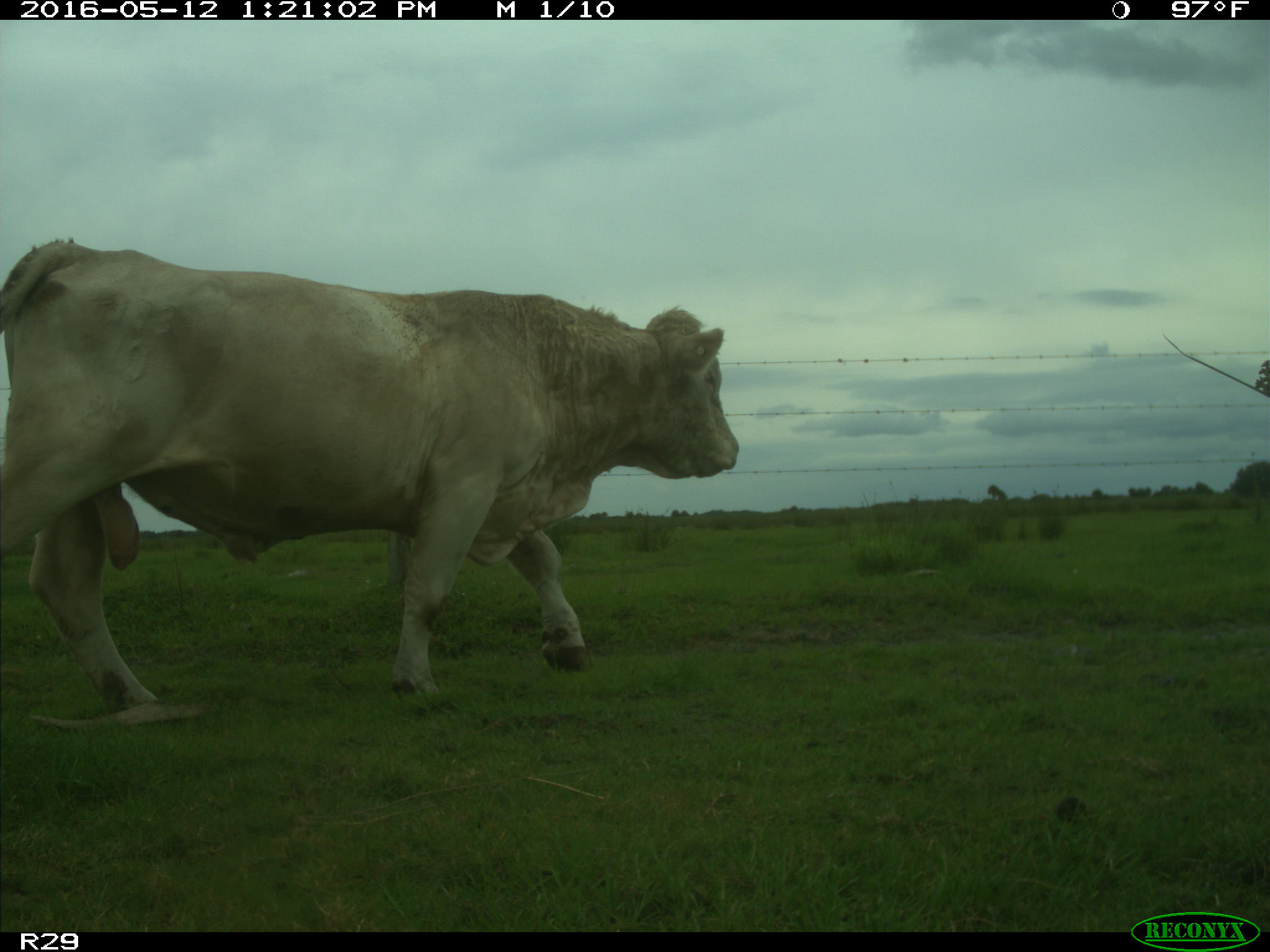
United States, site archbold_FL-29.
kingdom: Animalia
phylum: Chordata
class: Mammalia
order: Artiodactyla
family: Bovidae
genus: Bos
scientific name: Bos taurus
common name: domestic cow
Bos taurus (domestic cow).